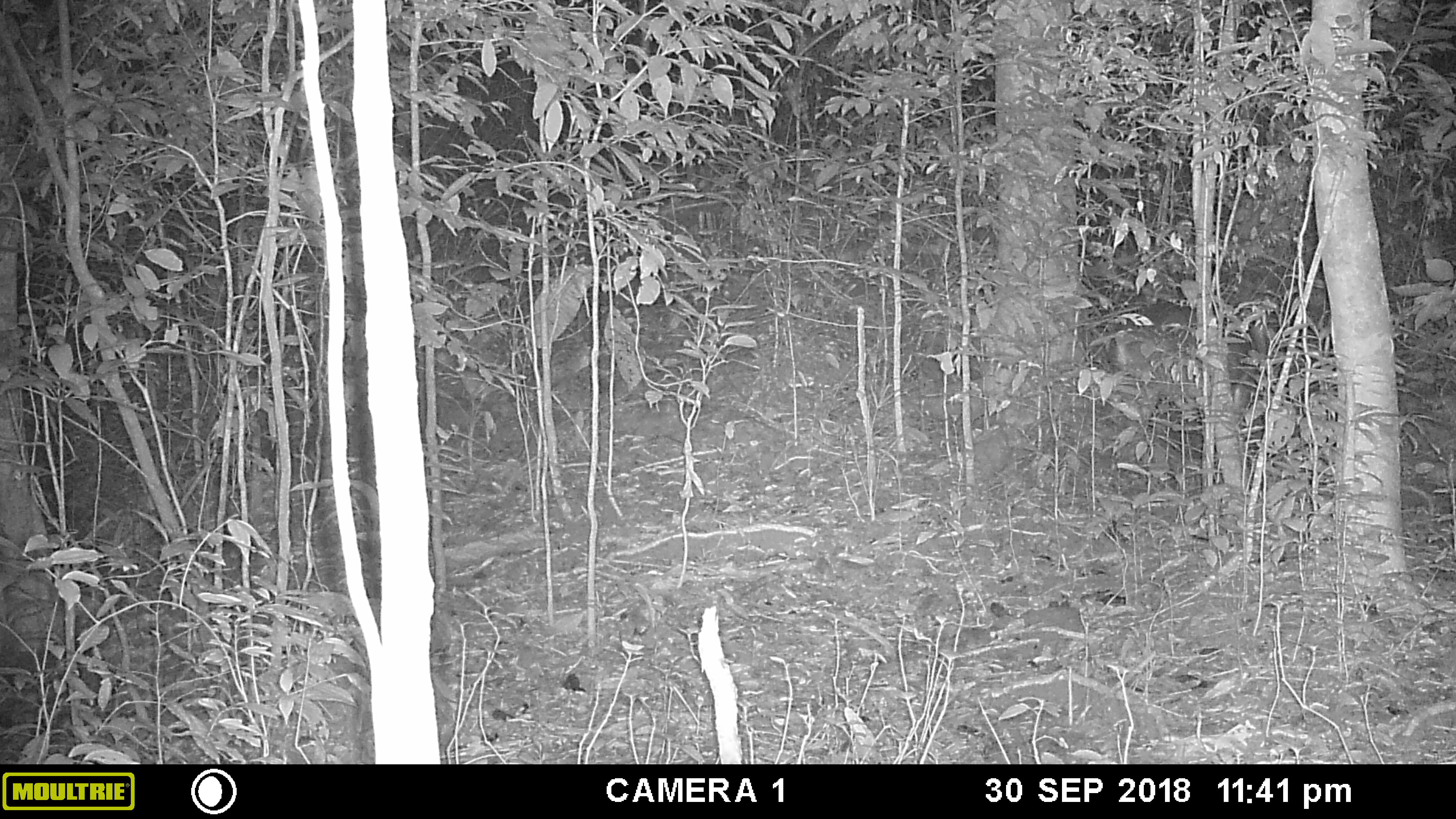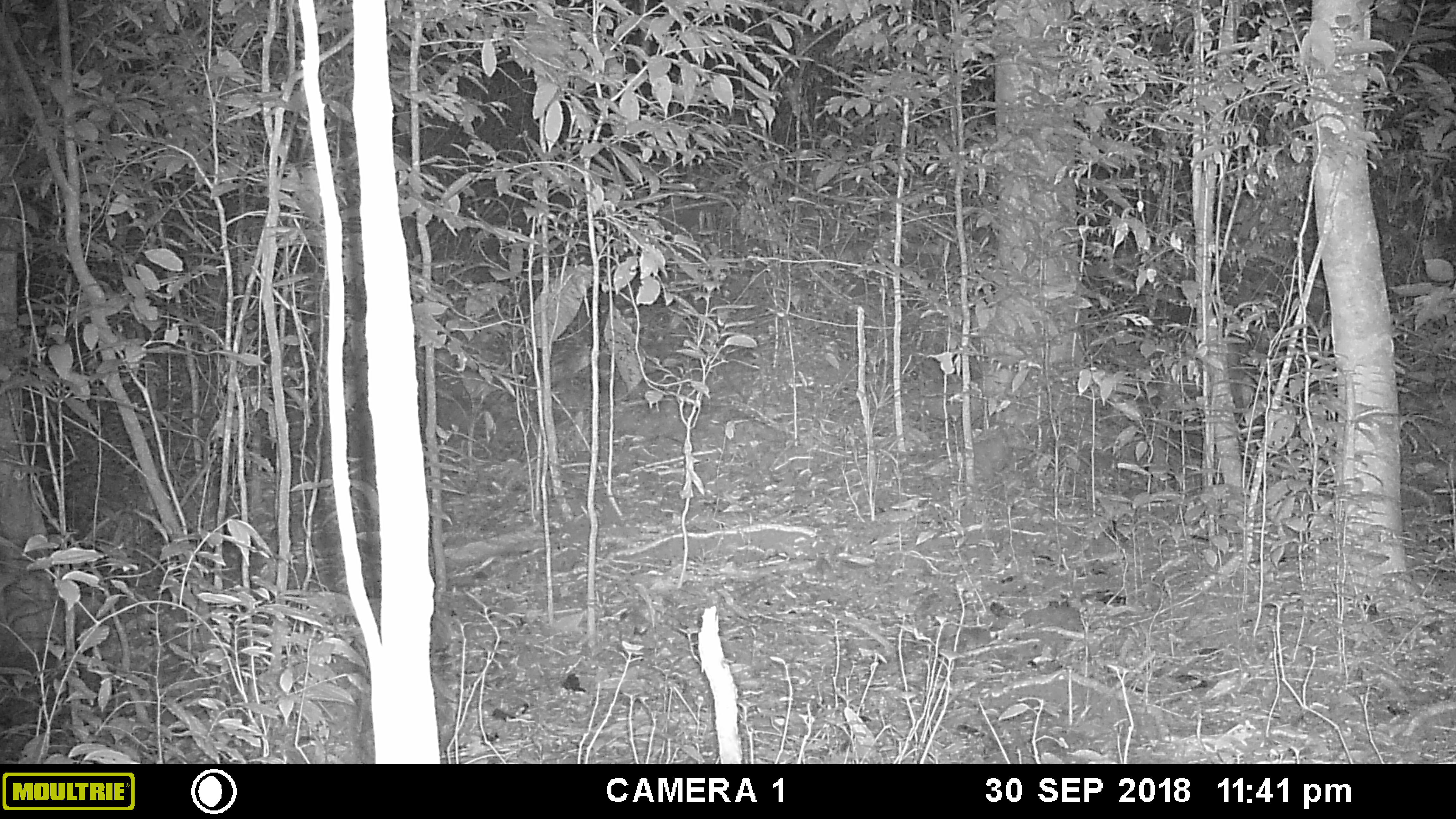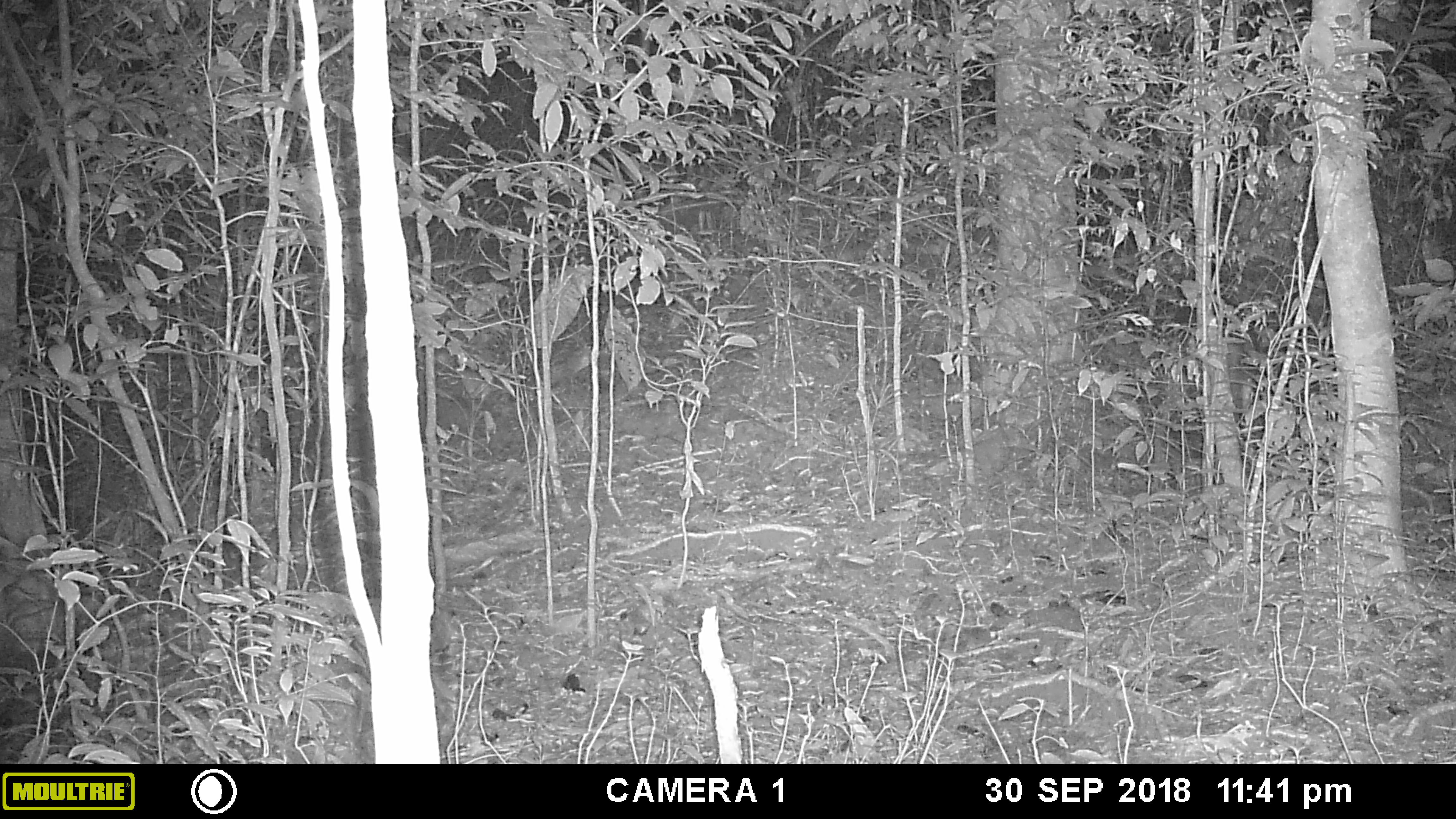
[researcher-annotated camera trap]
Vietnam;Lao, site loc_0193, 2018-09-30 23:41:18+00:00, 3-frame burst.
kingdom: Animalia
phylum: Chordata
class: Mammalia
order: Artiodactyla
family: Cervidae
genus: Muntiacus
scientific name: Muntiacus vuquangensis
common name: large-antlered muntjac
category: large antlered muntjac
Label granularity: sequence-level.